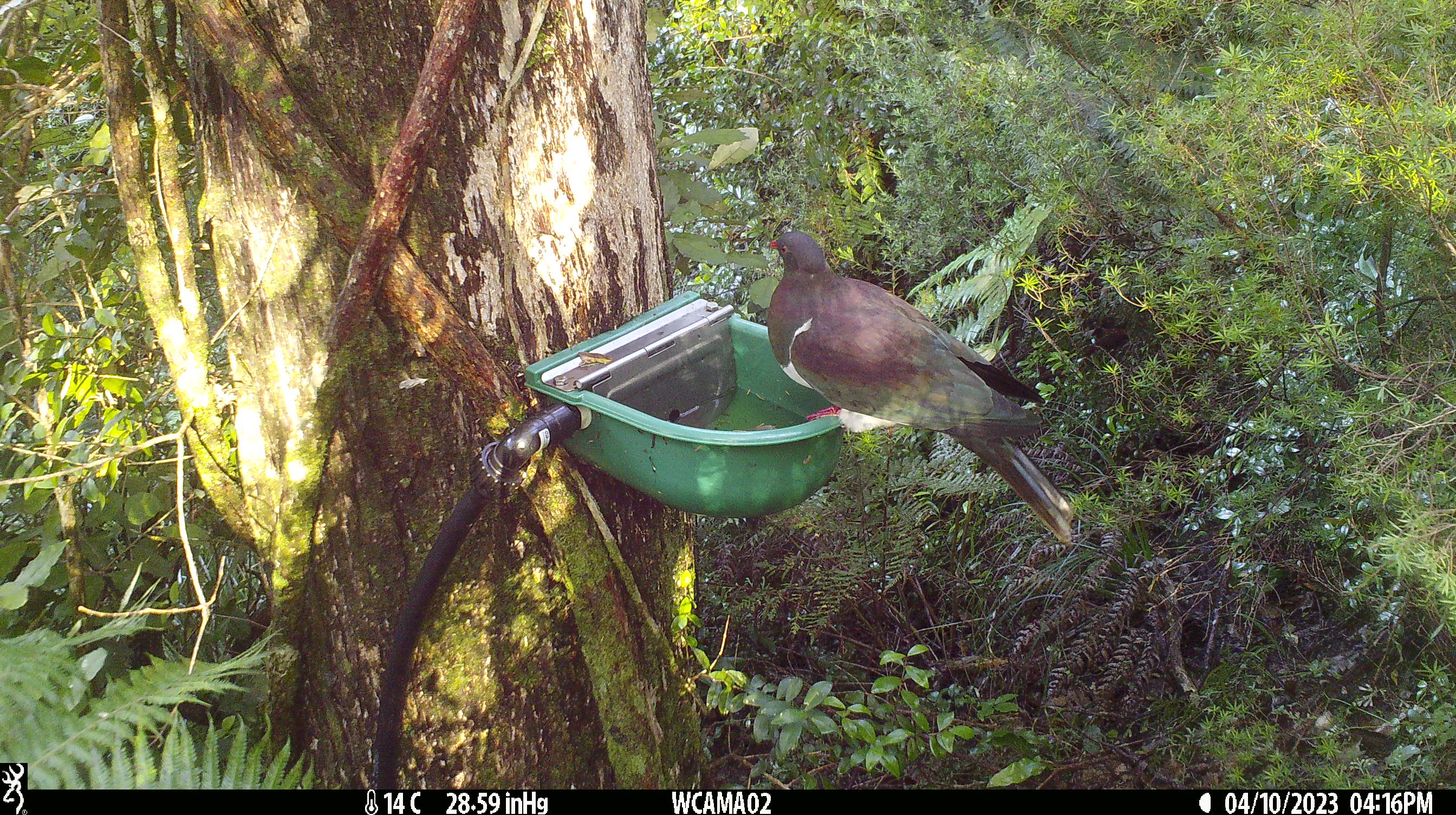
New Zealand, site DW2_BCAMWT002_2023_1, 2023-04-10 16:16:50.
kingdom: Animalia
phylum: Chordata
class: Aves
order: Columbiformes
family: Columbidae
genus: Hemiphaga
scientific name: Hemiphaga novaeseelandiae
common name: new zealand pigeon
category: kereru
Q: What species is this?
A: Kereru (new zealand pigeon) (Hemiphaga novaeseelandiae).